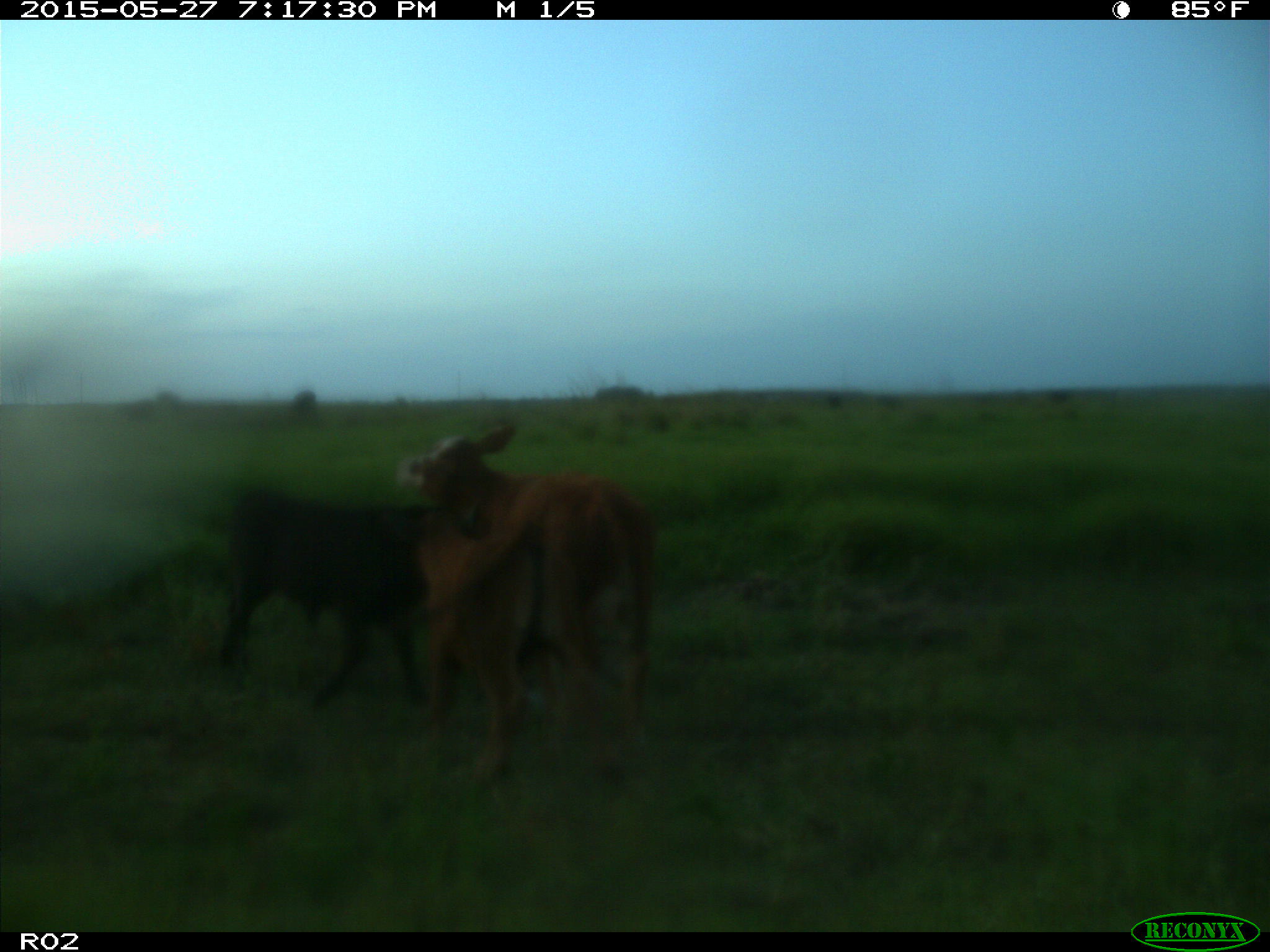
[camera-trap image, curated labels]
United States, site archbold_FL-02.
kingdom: Animalia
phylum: Chordata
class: Mammalia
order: Artiodactyla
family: Bovidae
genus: Bos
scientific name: Bos taurus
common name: domestic cow